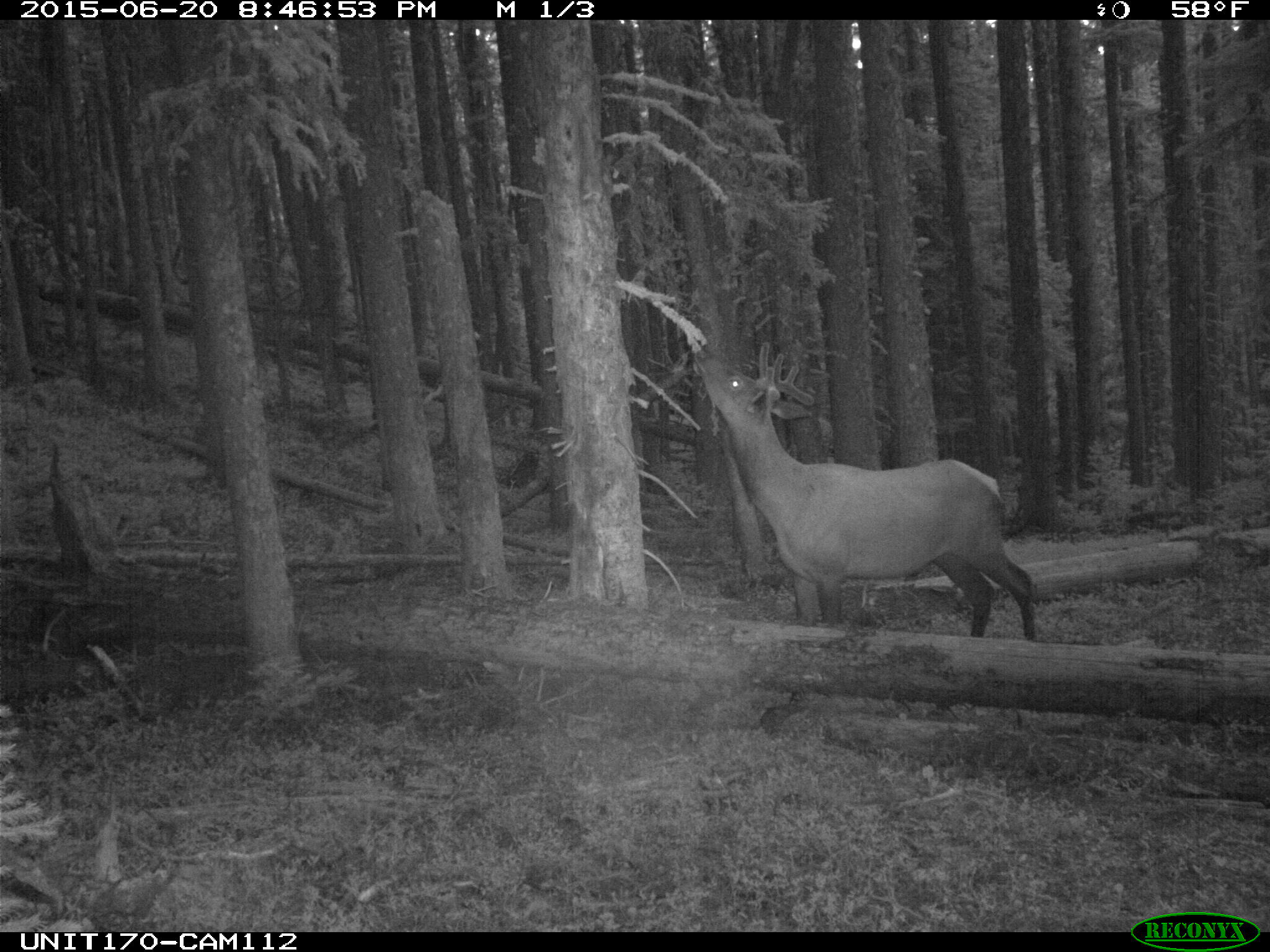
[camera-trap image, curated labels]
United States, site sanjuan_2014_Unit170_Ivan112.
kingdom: Animalia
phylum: Chordata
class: Mammalia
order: Artiodactyla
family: Cervidae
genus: Cervus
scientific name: Cervus elaphus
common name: red deer